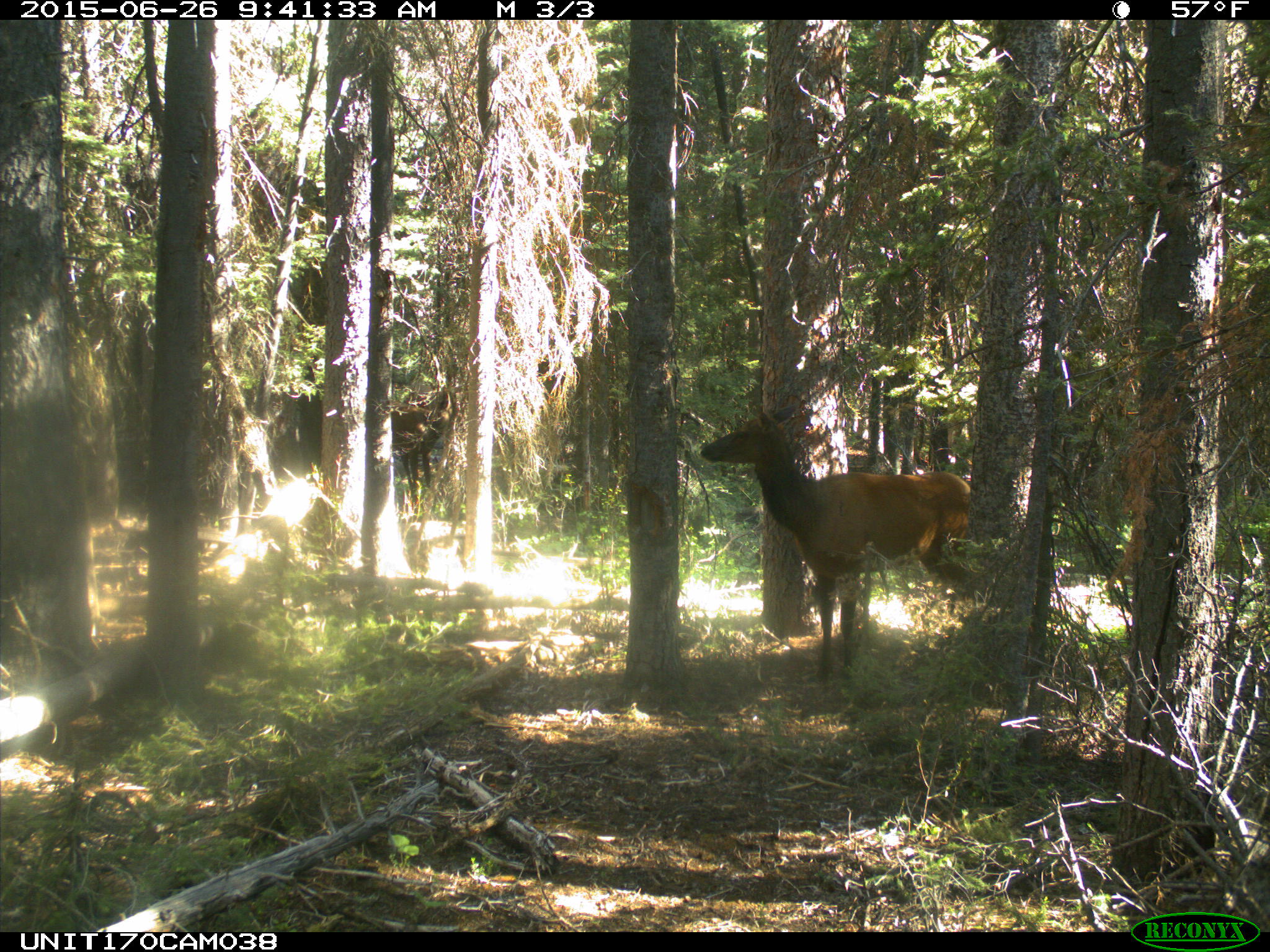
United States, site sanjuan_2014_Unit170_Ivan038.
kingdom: Animalia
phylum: Chordata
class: Mammalia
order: Artiodactyla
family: Cervidae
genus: Cervus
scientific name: Cervus elaphus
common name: red deer